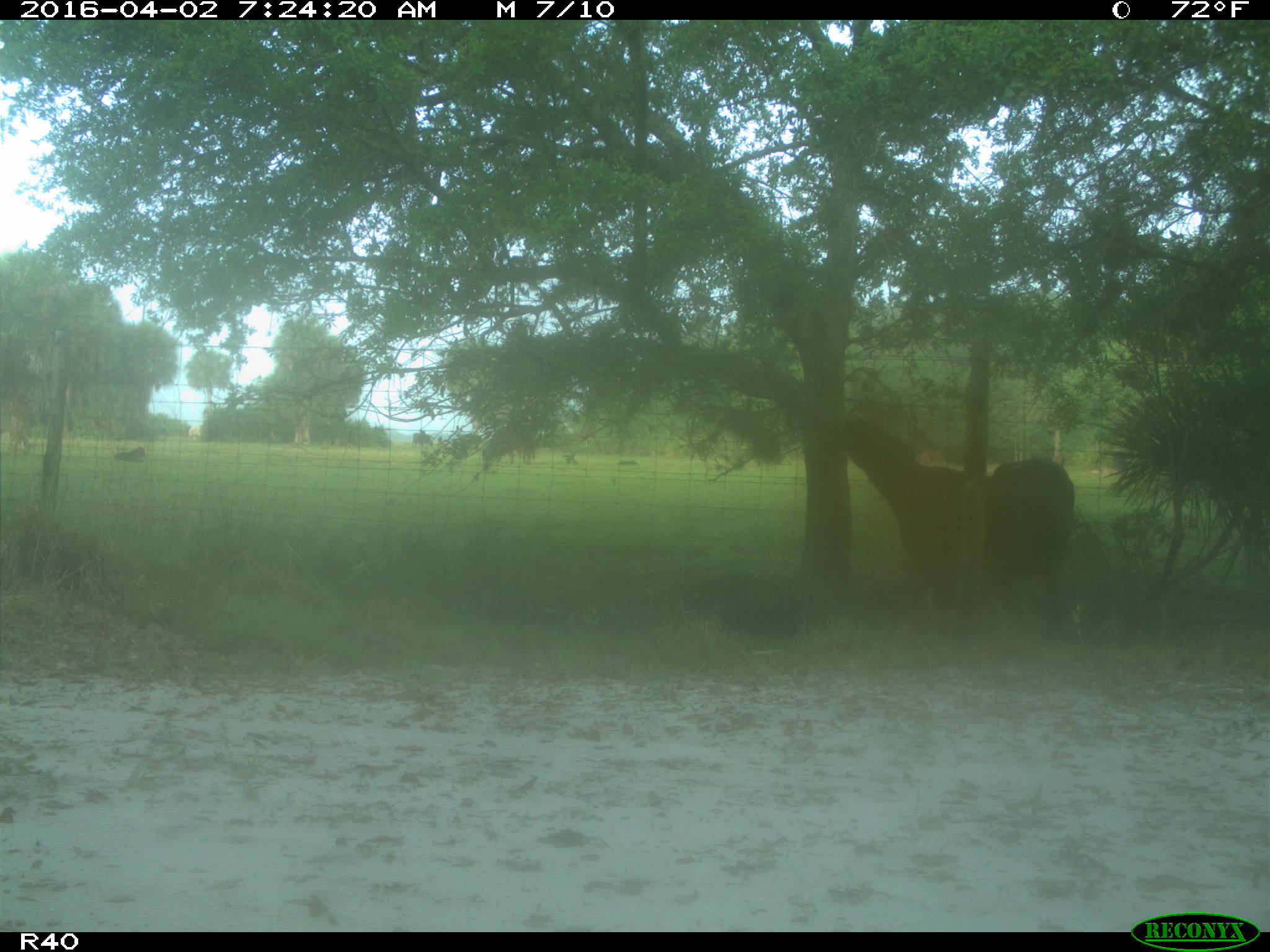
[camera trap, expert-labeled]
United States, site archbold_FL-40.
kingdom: Animalia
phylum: Chordata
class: Mammalia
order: Artiodactyla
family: Bovidae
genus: Bos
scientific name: Bos taurus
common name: domestic cow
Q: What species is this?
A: Bos taurus (domestic cow).